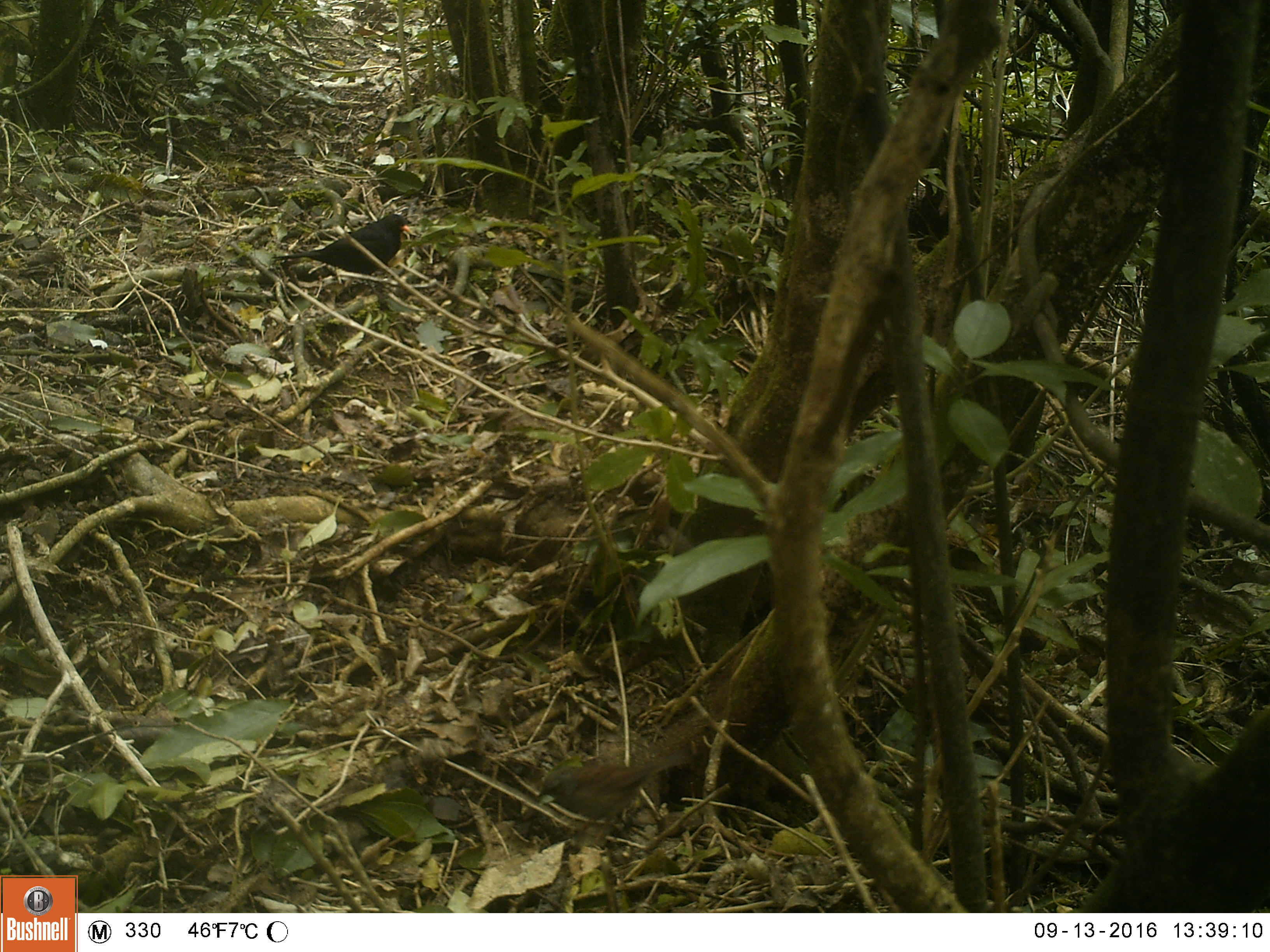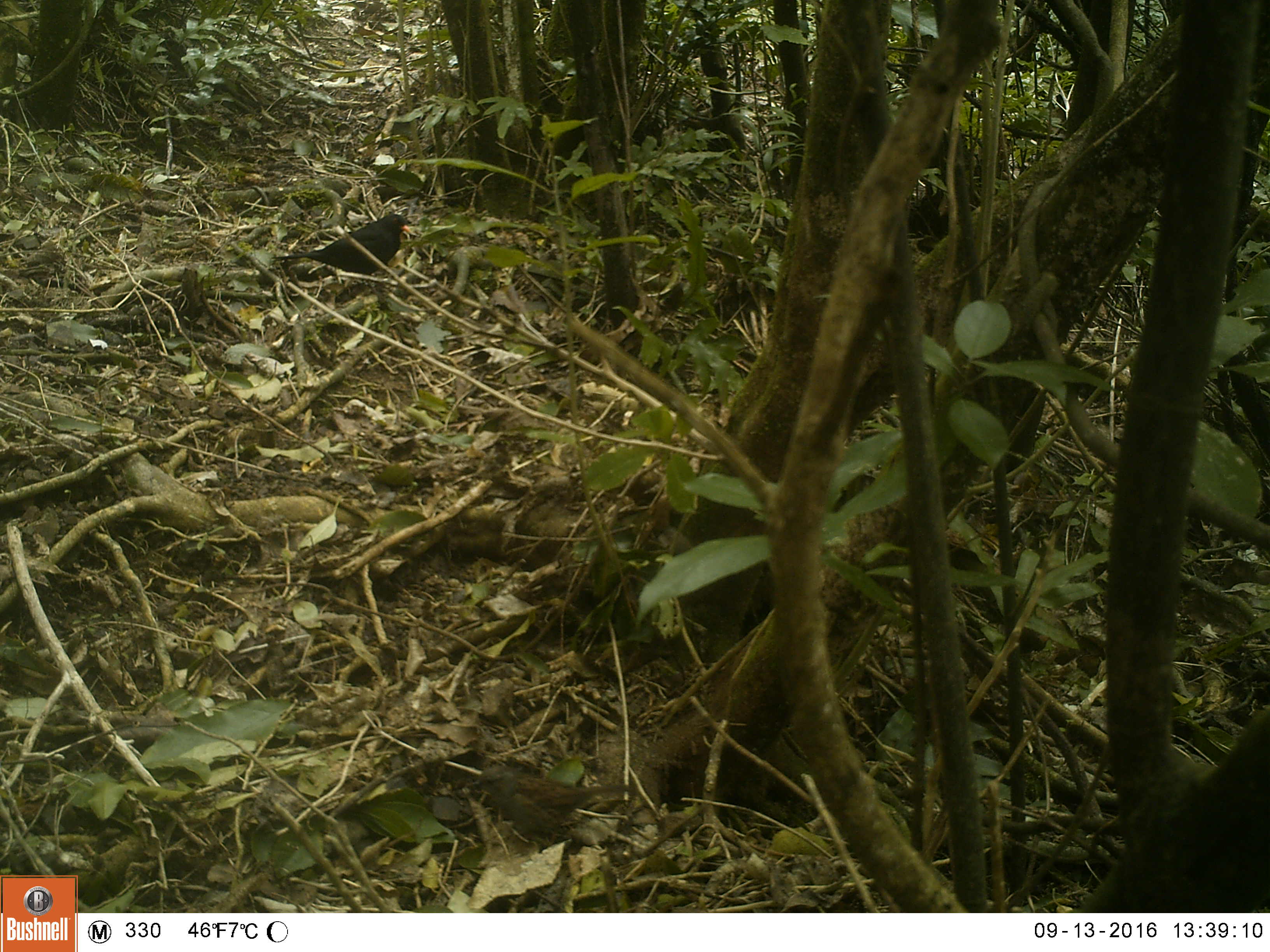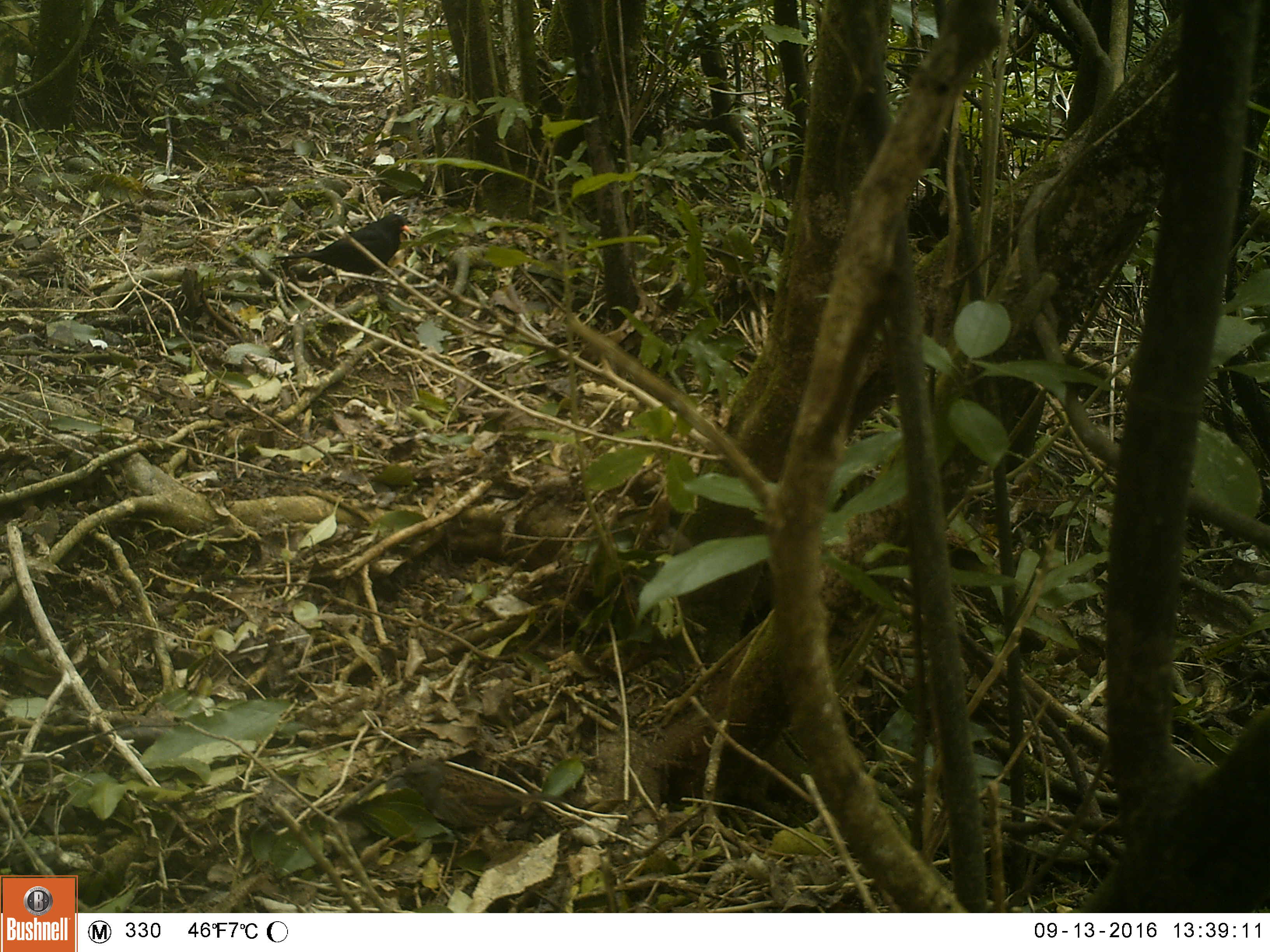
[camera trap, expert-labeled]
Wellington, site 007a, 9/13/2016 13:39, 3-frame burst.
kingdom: Animalia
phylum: Chordata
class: Aves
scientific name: Aves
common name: bird